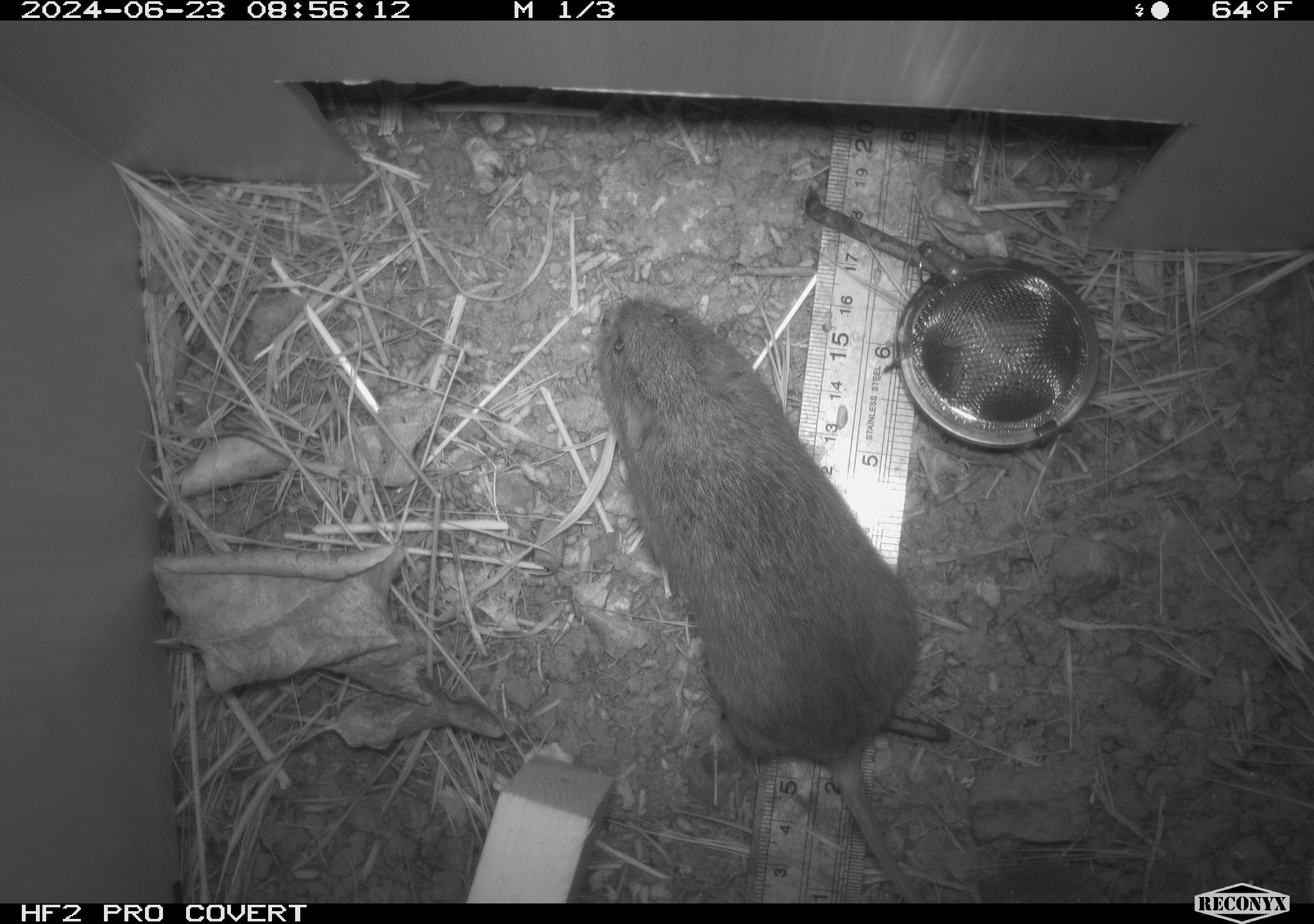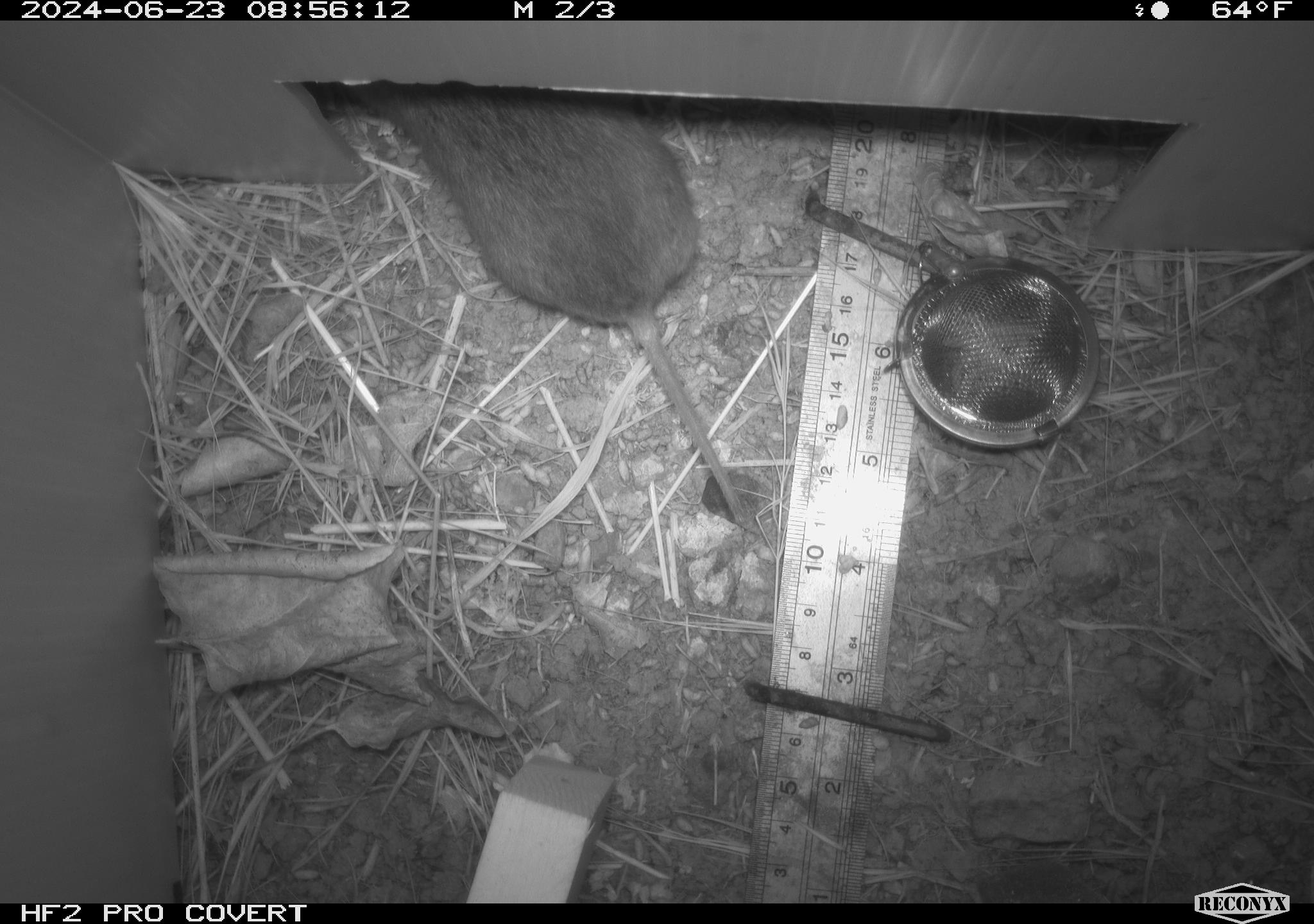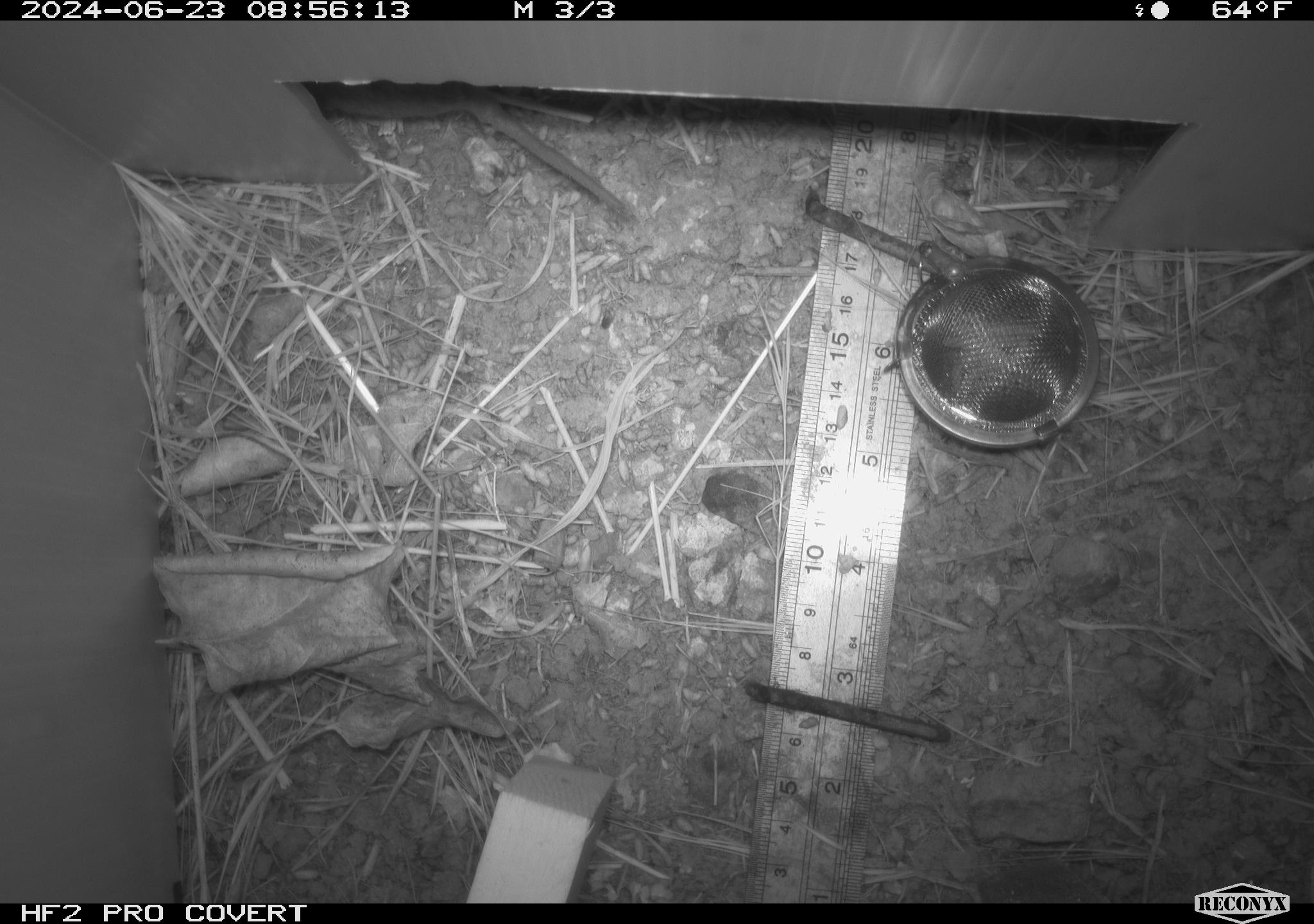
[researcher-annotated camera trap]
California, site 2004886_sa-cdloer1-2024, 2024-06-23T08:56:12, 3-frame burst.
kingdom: Animalia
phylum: Chordata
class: Mammalia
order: Rodentia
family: Cricetidae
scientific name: Arvicolinae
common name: voles, lemmings, and muskrats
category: arvicolinae subfamily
Arvicolinae subfamily (voles, lemmings, and muskrats) (Arvicolinae).